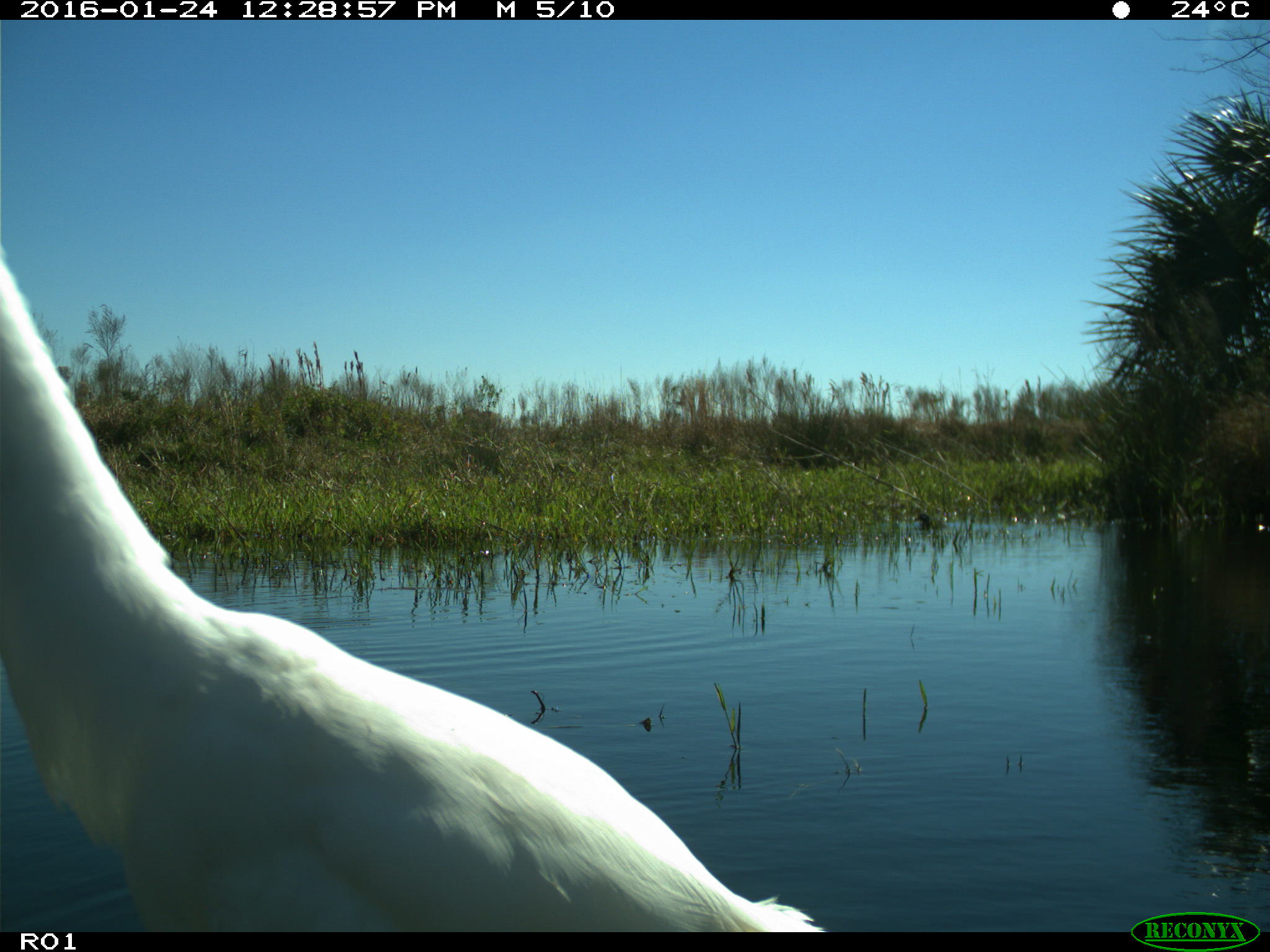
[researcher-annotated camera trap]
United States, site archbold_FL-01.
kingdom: Animalia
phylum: Chordata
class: Aves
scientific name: Aves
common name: birds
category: unidentified bird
Unidentified bird (birds) (Aves).